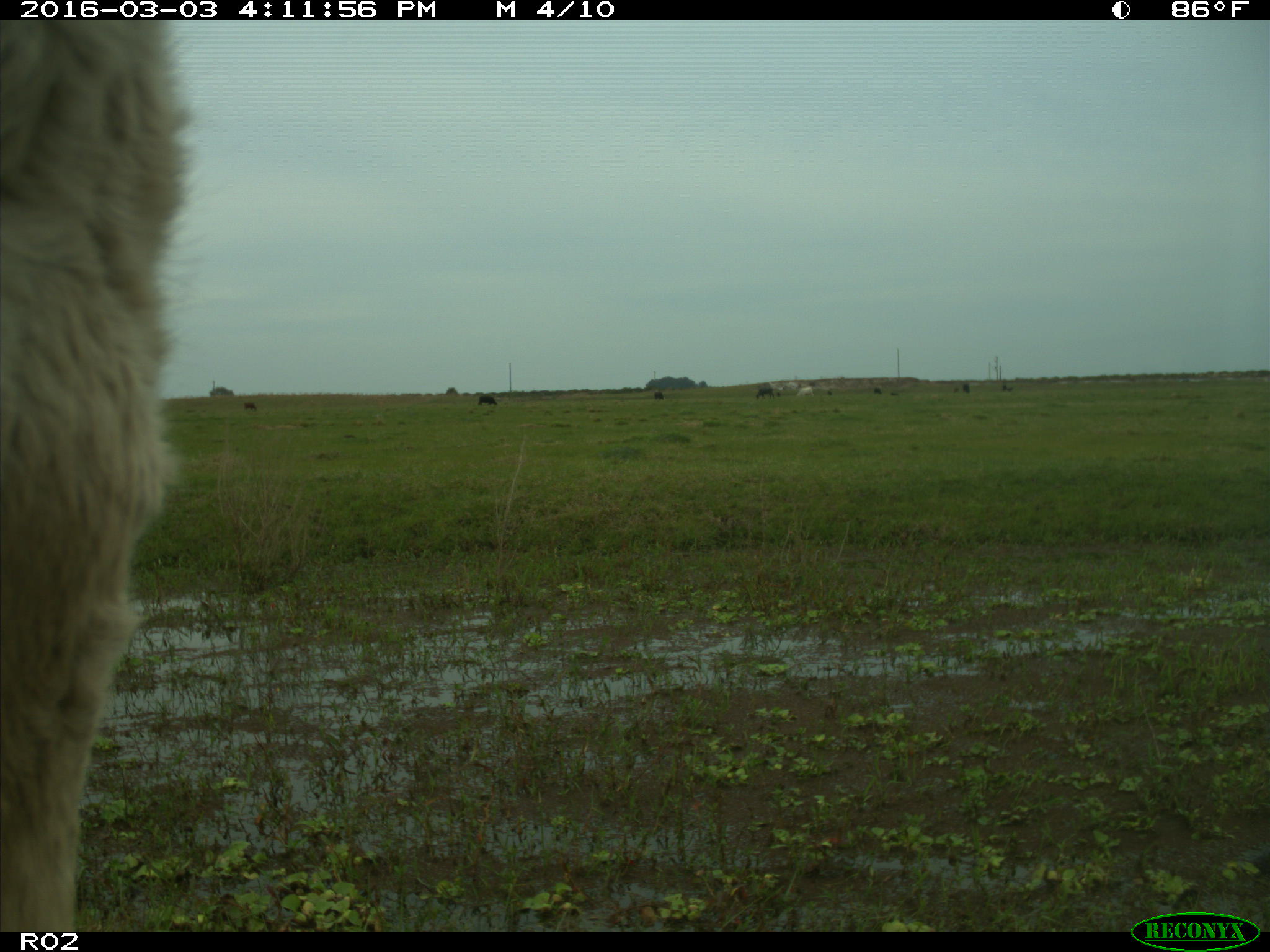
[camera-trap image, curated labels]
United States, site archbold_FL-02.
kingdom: Animalia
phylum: Chordata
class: Mammalia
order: Artiodactyla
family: Bovidae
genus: Bos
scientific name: Bos taurus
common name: domestic cow